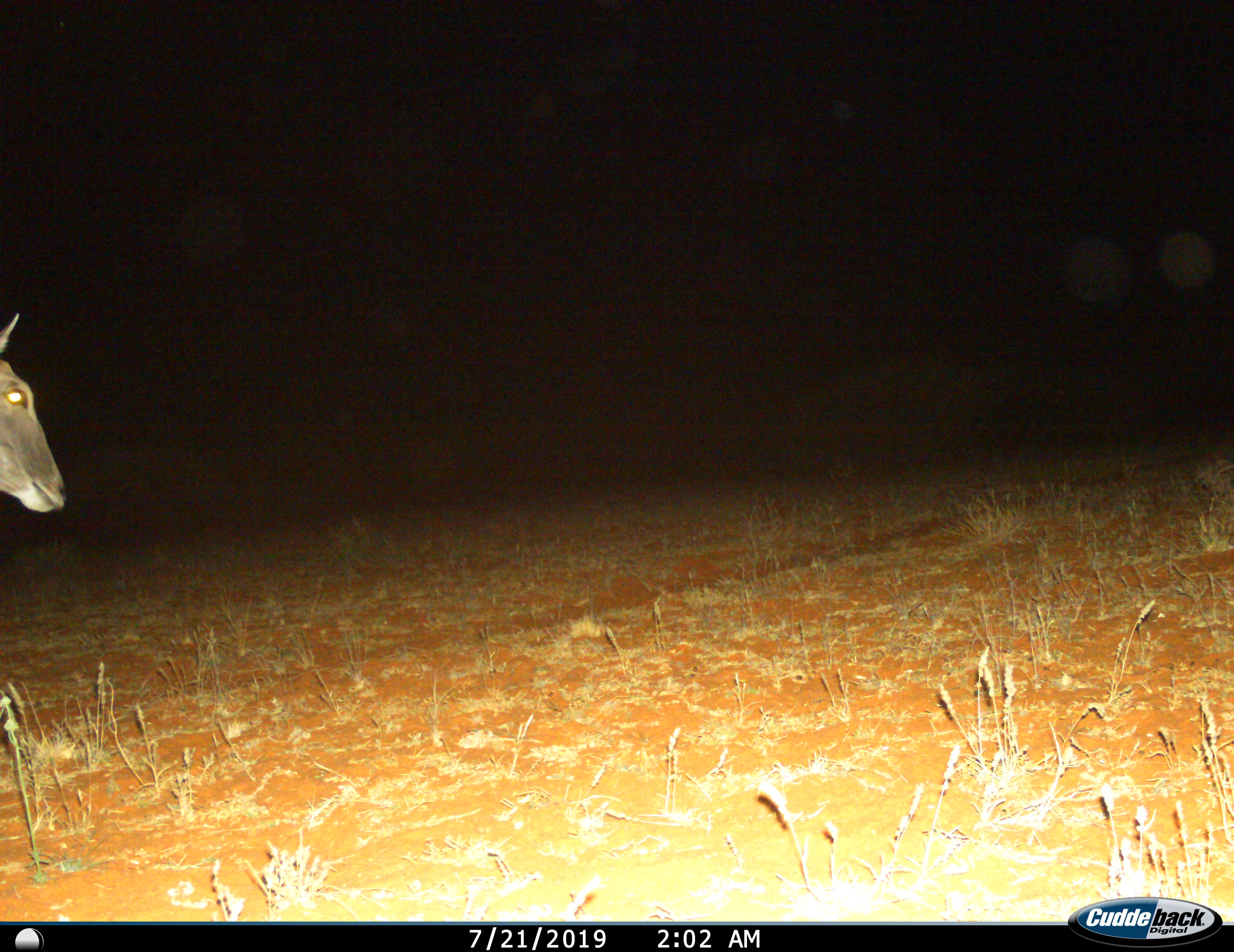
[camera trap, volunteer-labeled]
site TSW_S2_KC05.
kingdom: Animalia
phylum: Chordata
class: Mammalia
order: Artiodactyla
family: Bovidae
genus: Tragelaphus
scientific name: Tragelaphus oryx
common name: eland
Eland (Tragelaphus oryx), count 1. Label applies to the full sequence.